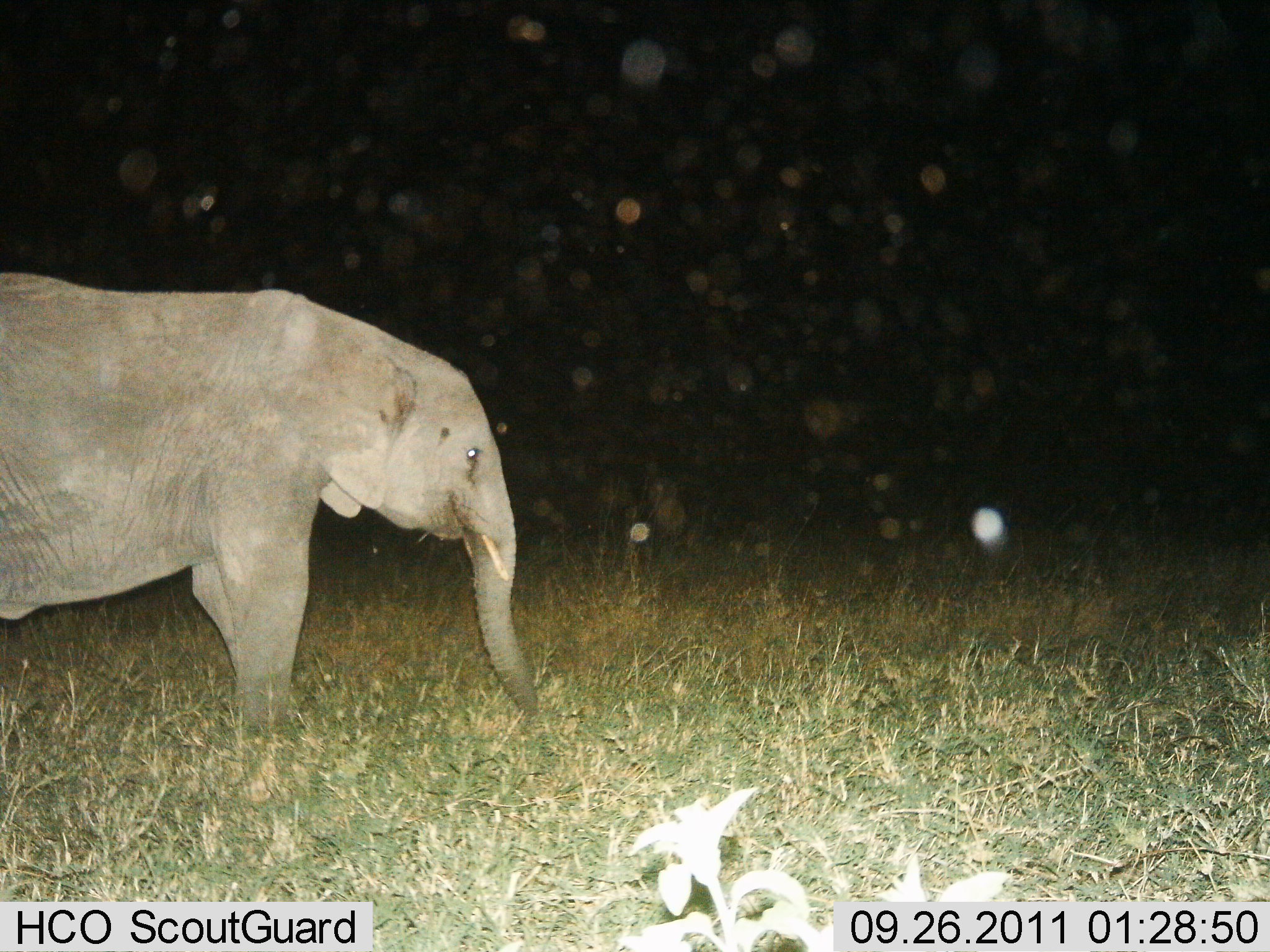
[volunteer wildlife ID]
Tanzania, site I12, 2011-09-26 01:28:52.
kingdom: Animalia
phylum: Chordata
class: Mammalia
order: Proboscidea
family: Elephantidae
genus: Loxodonta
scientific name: Loxodonta africana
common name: african bush elephant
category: elephant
Elephant (african bush elephant) (Loxodonta africana), count 1. Behavior (volunteer vote fractions): standing 79%, resting 7%, moving 0%, interacting 0%. Young present (vote fraction): 29%. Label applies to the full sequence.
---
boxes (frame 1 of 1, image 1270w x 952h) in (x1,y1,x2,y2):
animal: (0,268,534,736)